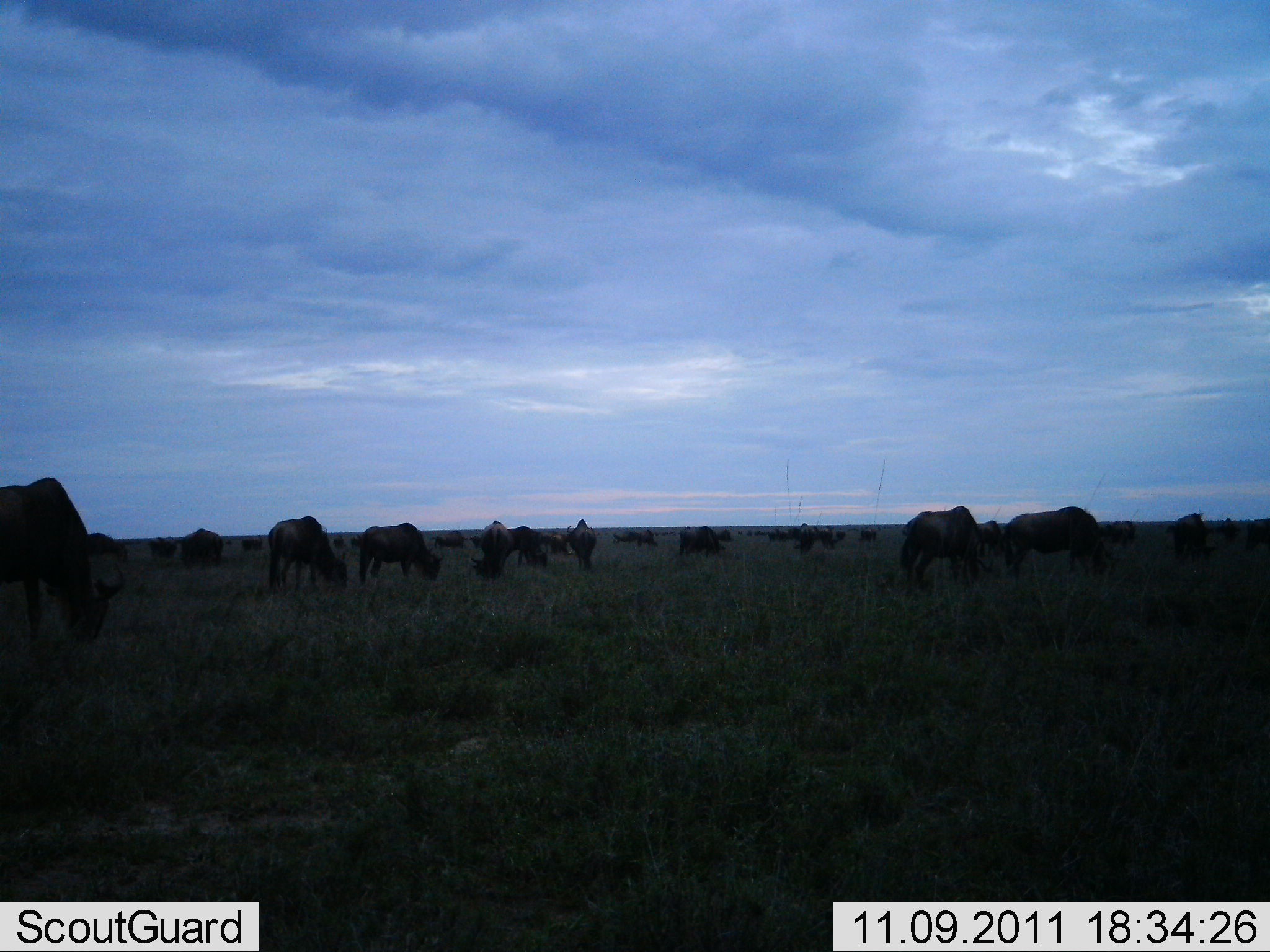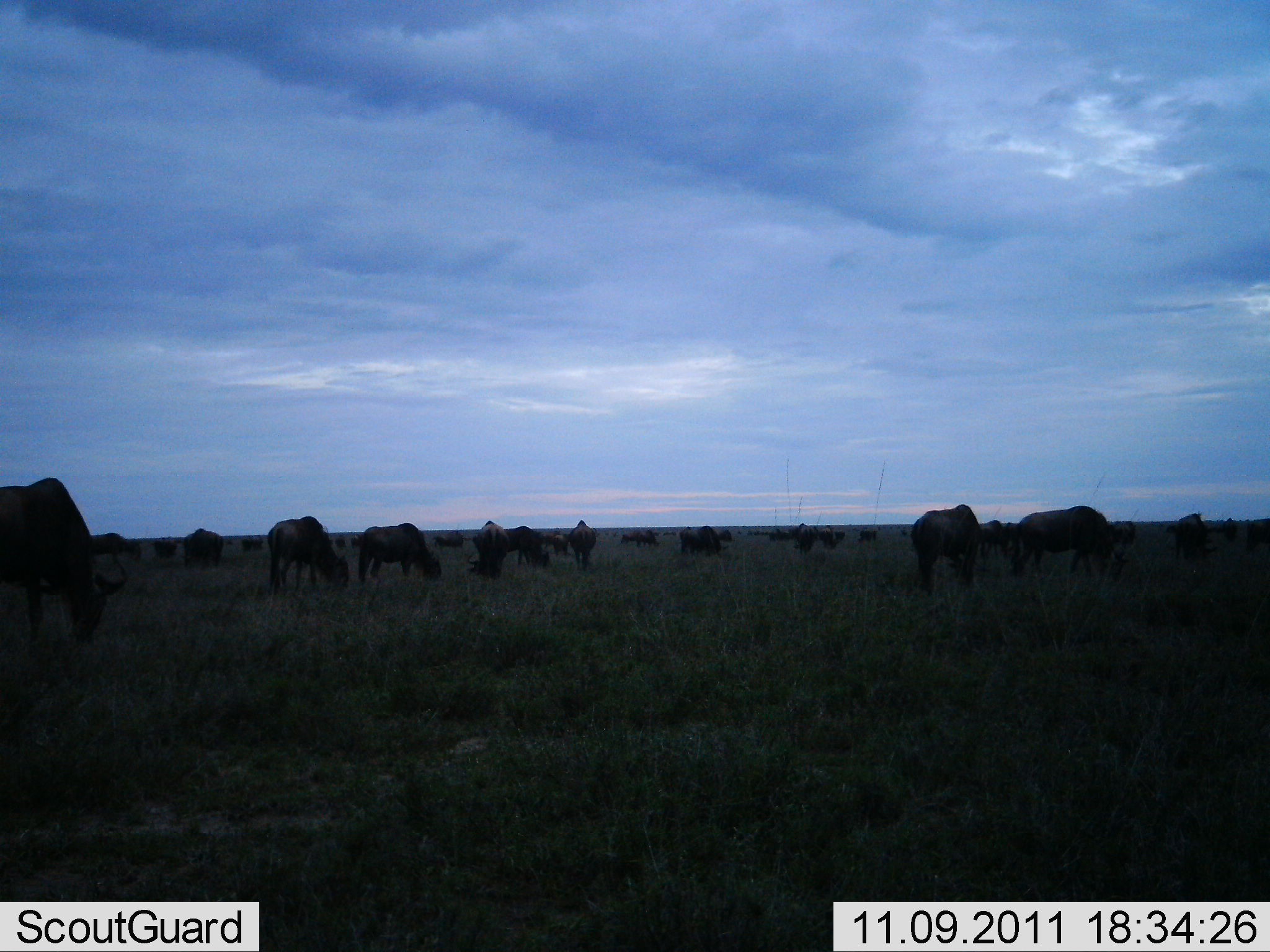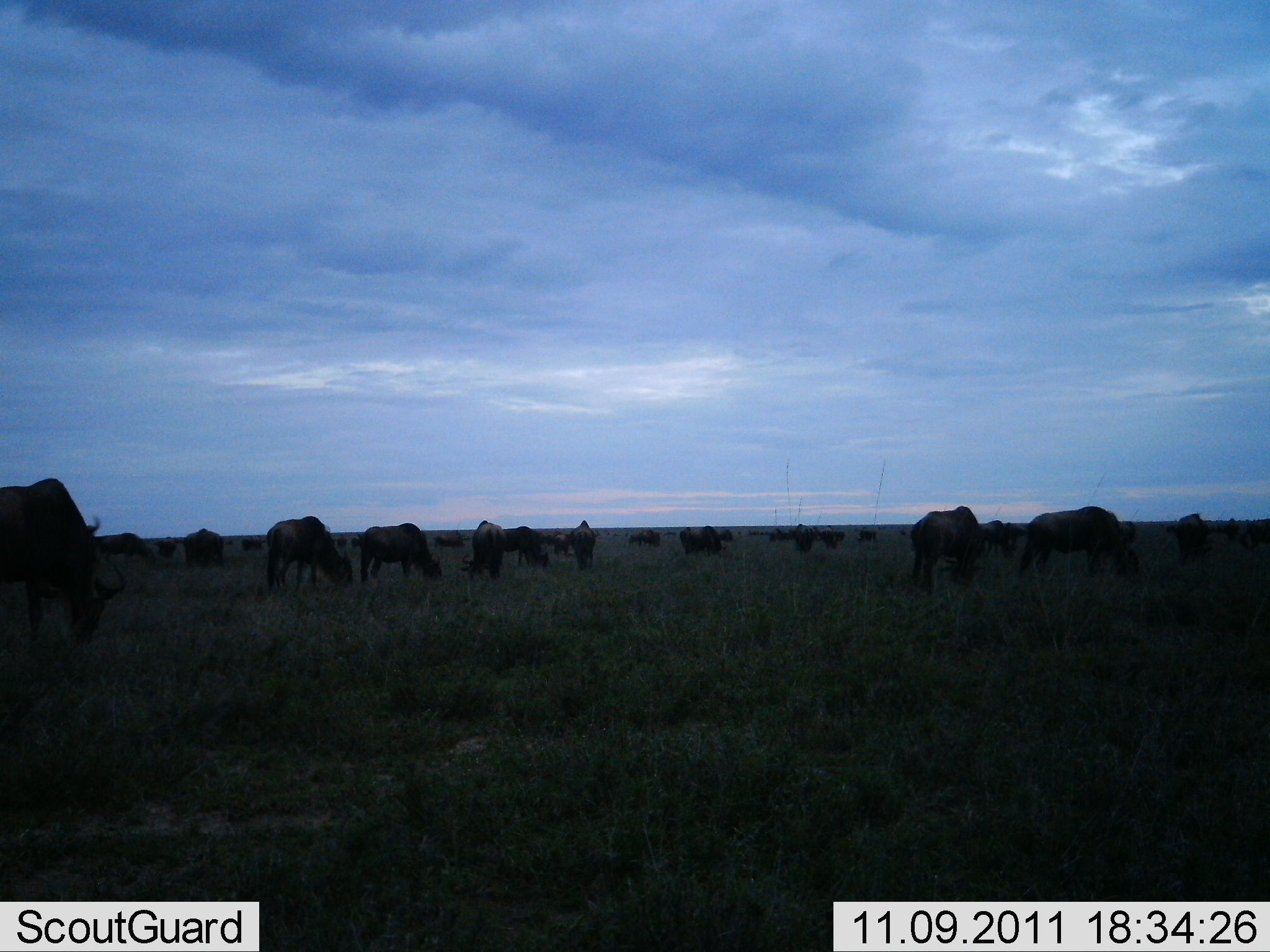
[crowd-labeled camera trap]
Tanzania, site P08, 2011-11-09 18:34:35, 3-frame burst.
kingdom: Animalia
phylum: Chordata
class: Mammalia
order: Artiodactyla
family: Bovidae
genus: Connochaetes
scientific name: Connochaetes taurinus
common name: blue wildebeest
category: wildebeest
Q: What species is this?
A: Wildebeest (blue wildebeest) (Connochaetes taurinus).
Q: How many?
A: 11-50.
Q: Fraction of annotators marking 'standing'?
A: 27%.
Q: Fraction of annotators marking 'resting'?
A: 0%.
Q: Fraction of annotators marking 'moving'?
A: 13%.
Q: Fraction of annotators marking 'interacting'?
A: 0%.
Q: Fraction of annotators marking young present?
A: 0%.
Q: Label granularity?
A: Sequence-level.